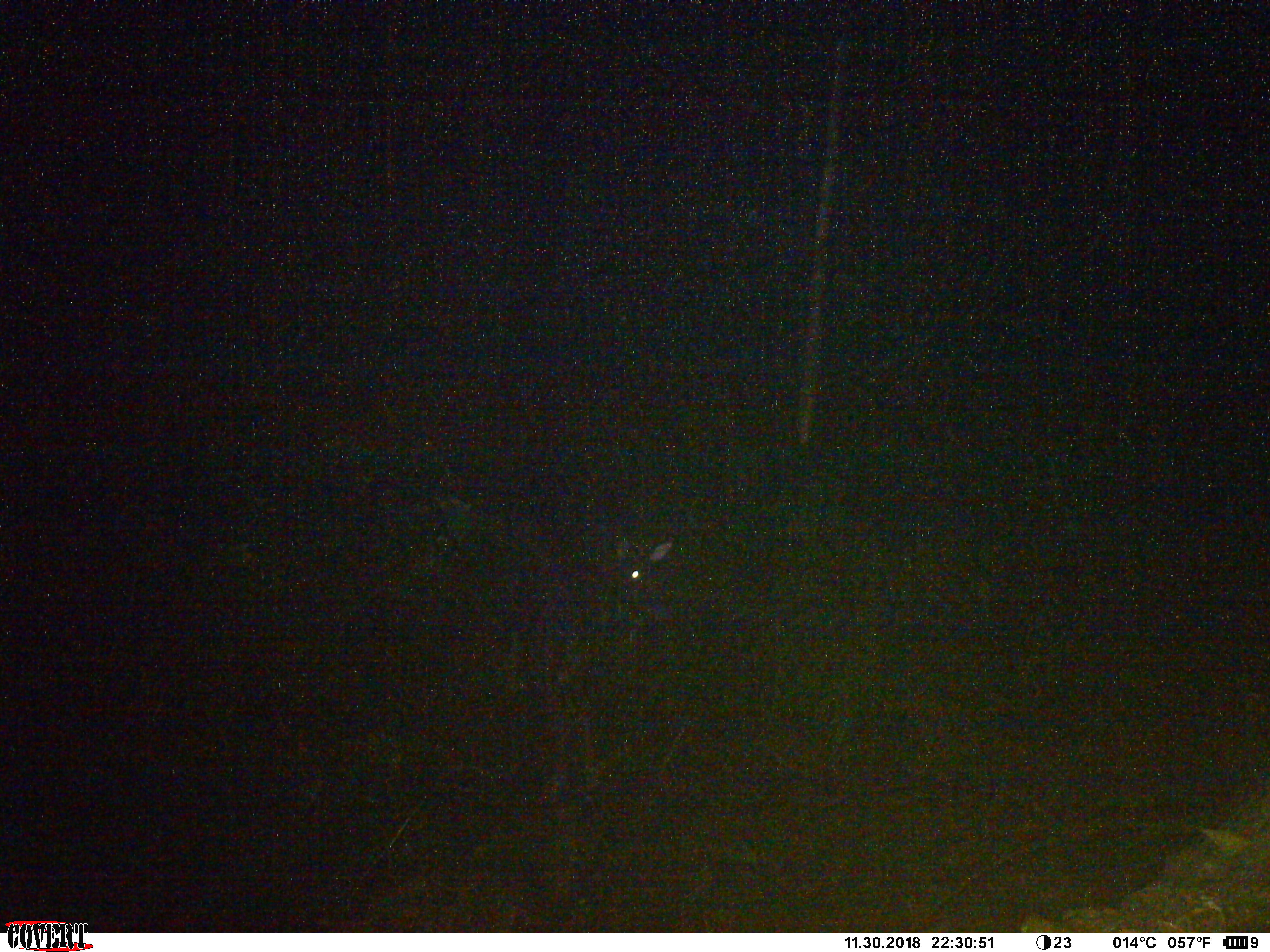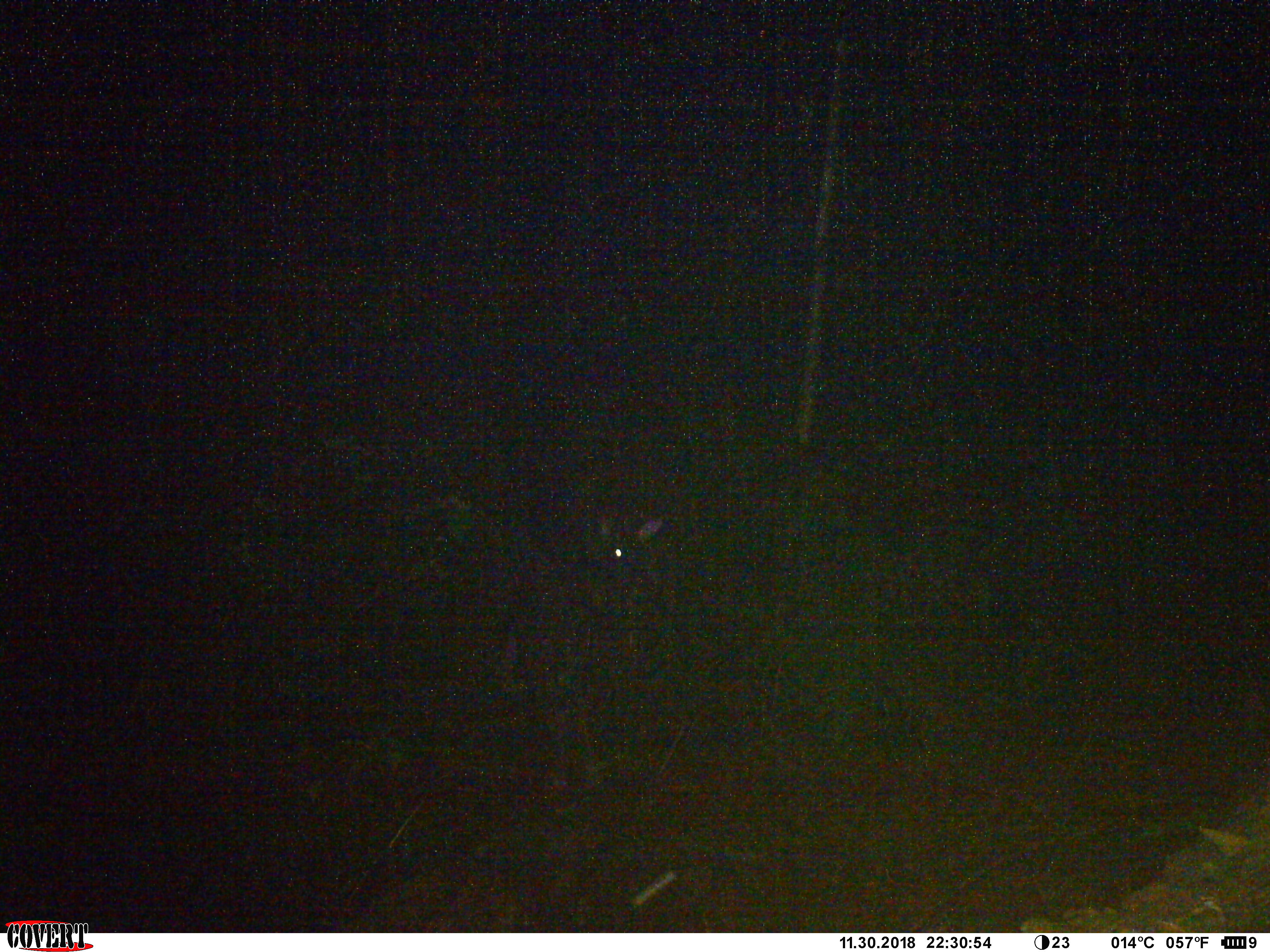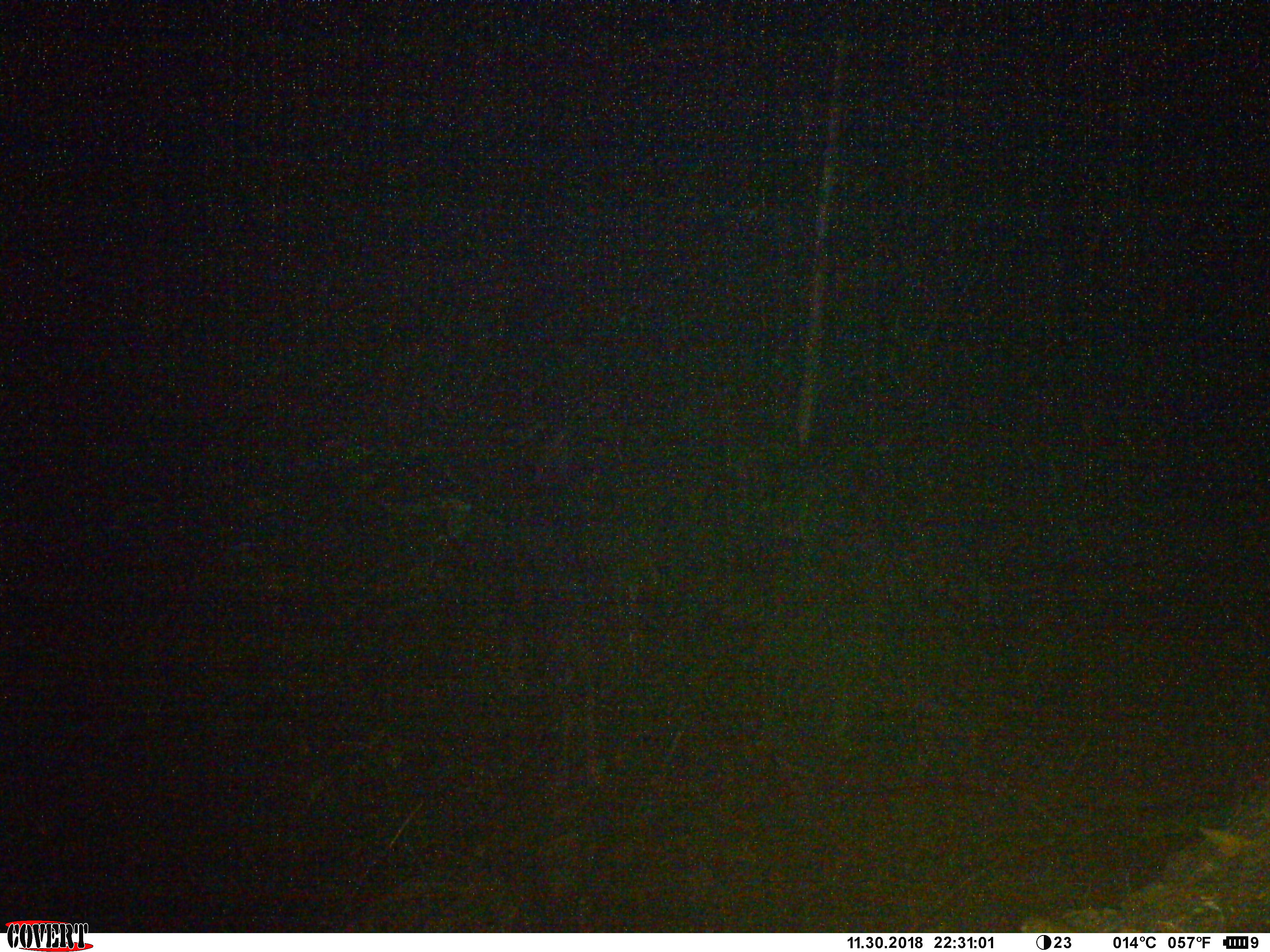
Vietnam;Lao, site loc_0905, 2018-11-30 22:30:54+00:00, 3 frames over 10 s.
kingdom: Animalia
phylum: Chordata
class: Mammalia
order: Artiodactyla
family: Bovidae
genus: Capricornis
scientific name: Capricornis sumatraensis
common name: chinese serow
Chinese serow (Capricornis sumatraensis). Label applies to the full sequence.